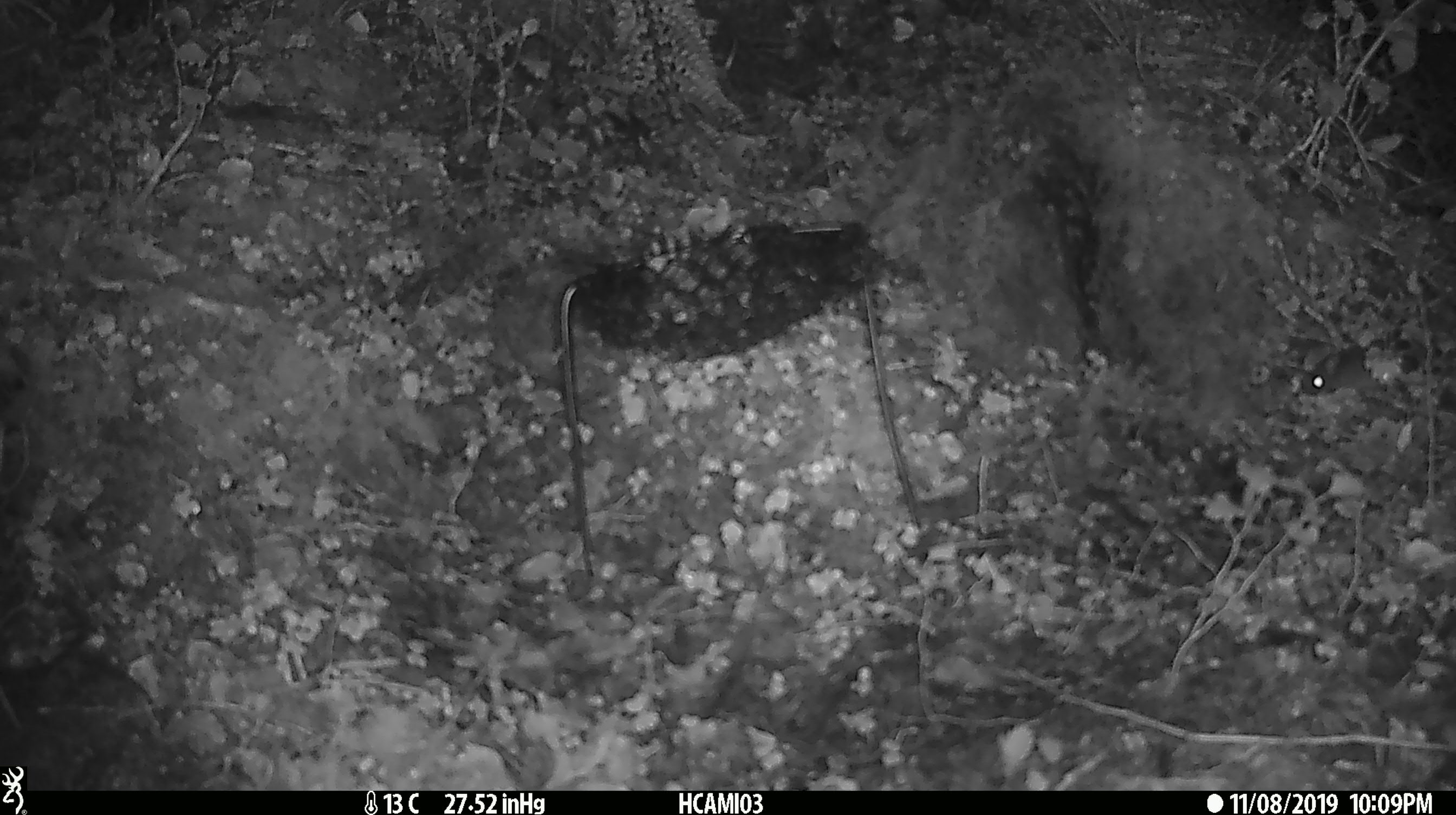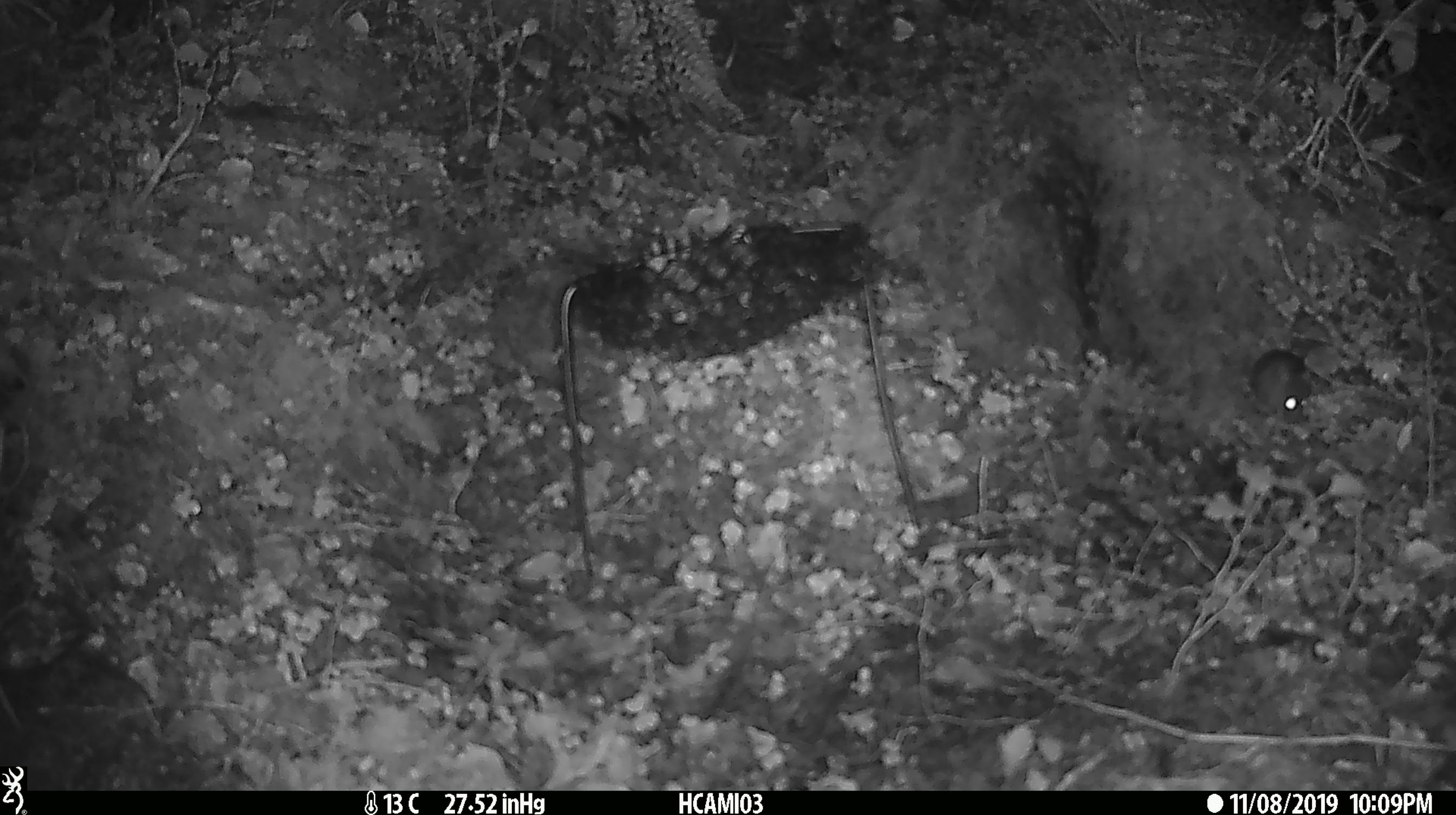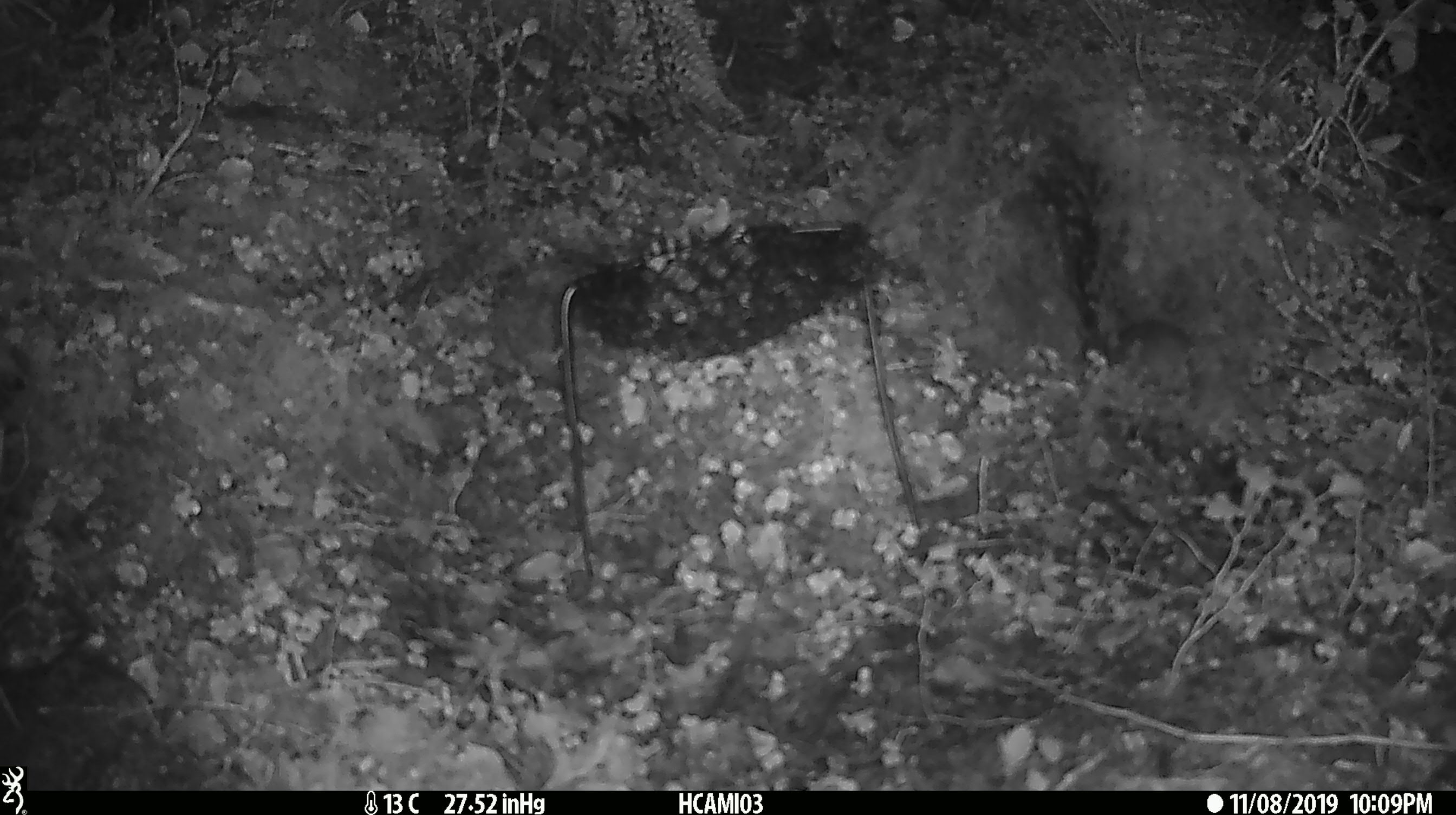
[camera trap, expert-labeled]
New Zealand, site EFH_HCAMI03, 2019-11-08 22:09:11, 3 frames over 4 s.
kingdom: Animalia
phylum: Chordata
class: Mammalia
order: Rodentia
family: Muridae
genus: Mus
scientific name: Mus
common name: mouse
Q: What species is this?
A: Mouse (Mus).